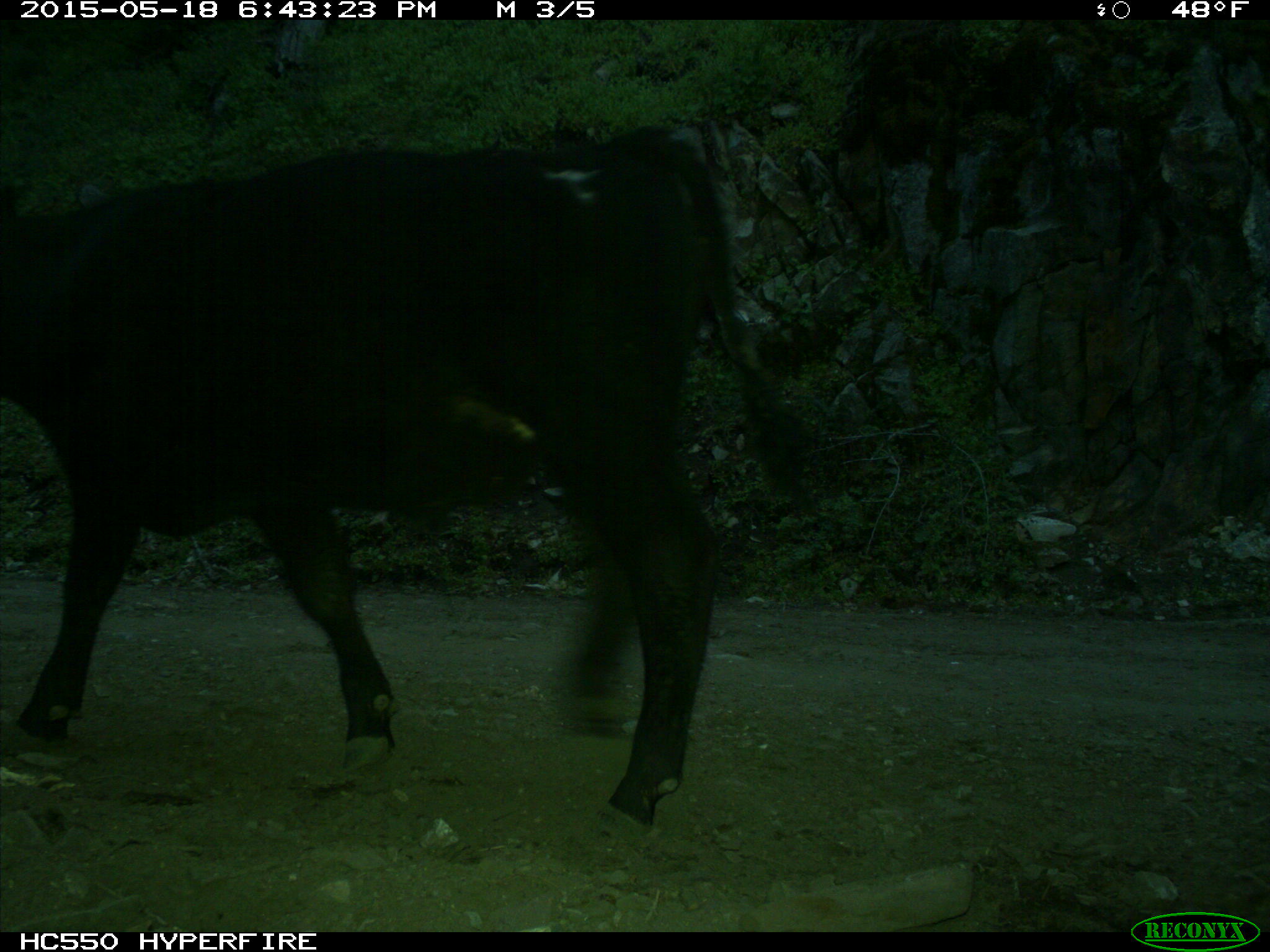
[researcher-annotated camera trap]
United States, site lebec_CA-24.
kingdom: Animalia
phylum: Chordata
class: Mammalia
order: Artiodactyla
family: Bovidae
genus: Bos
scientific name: Bos taurus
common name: domestic cow